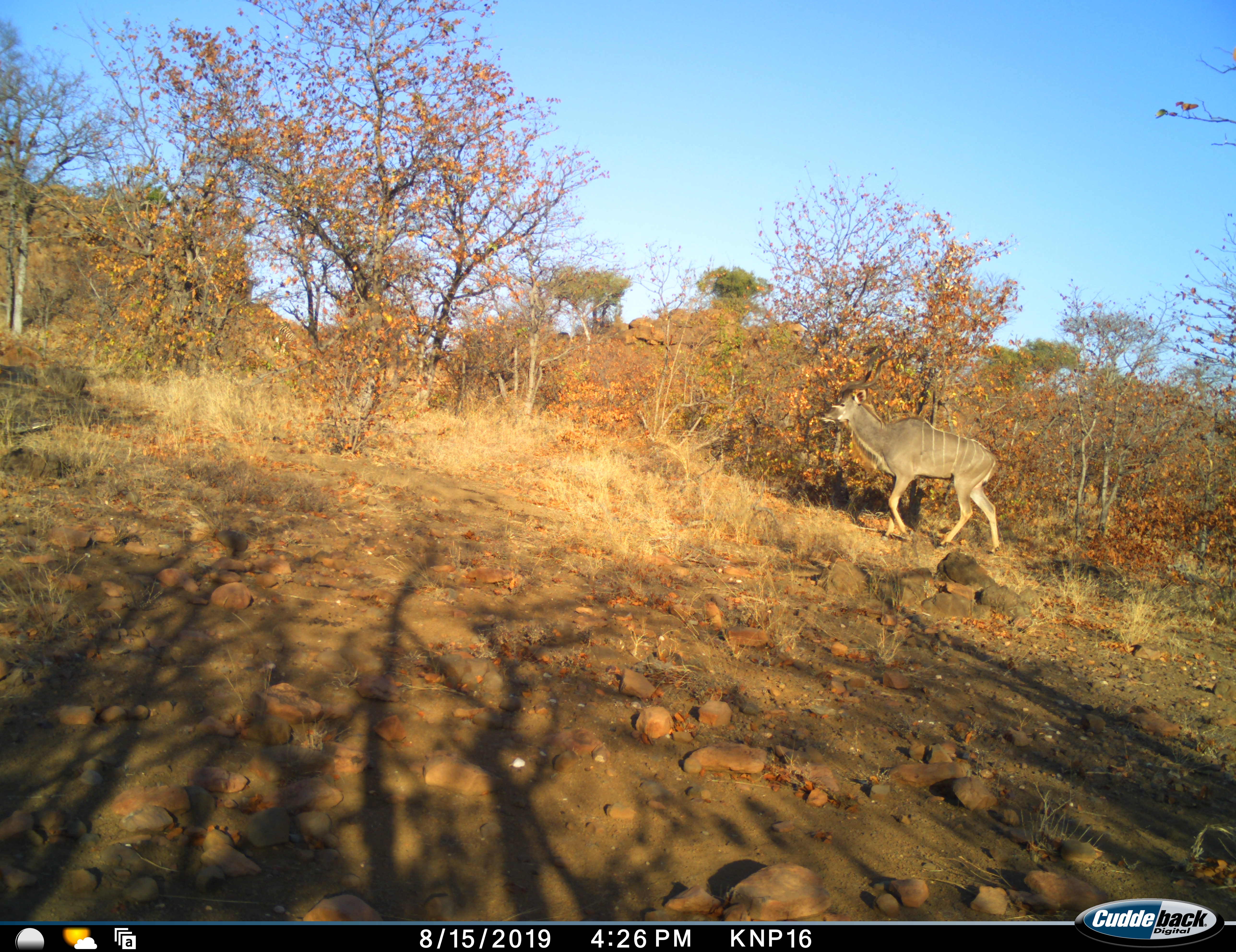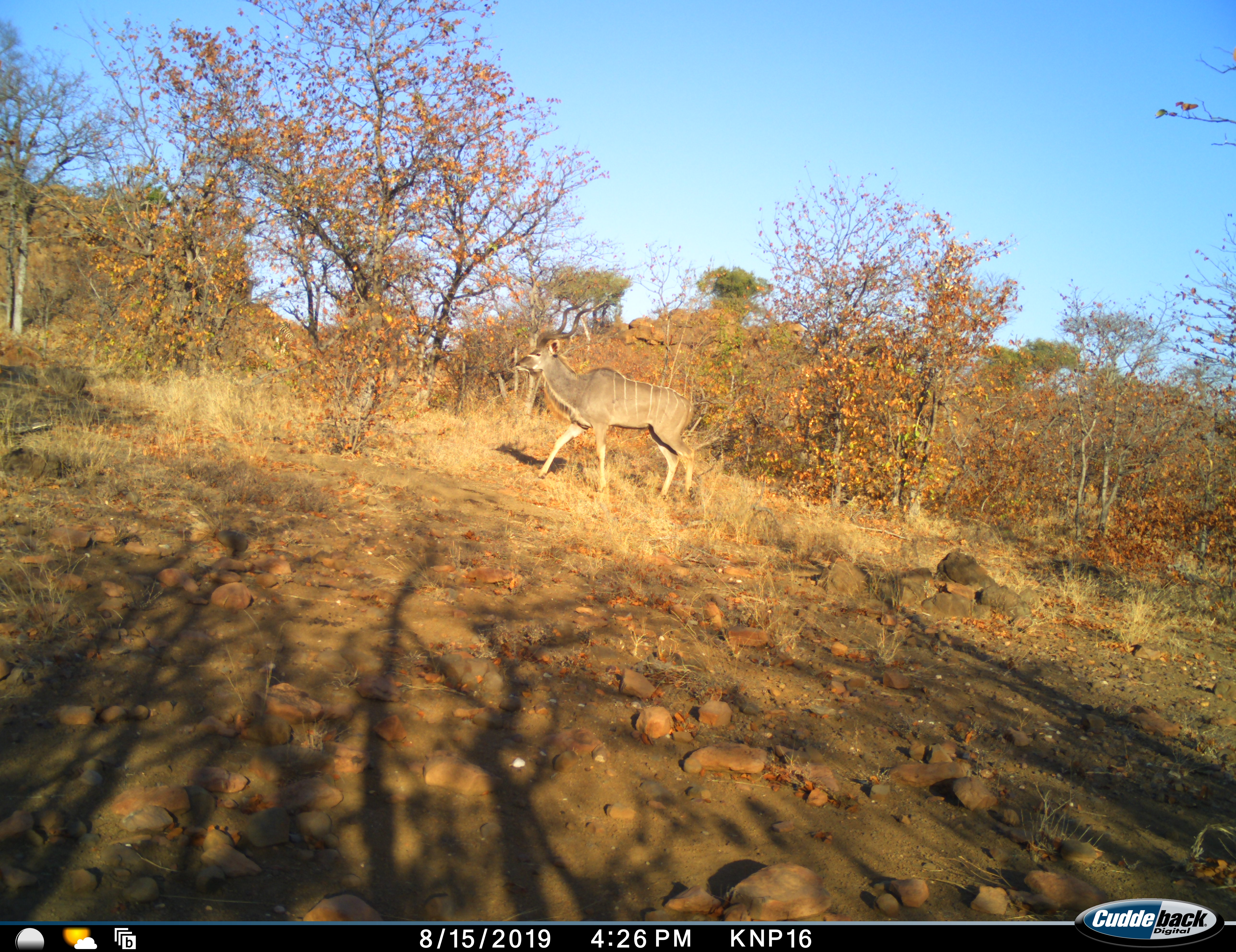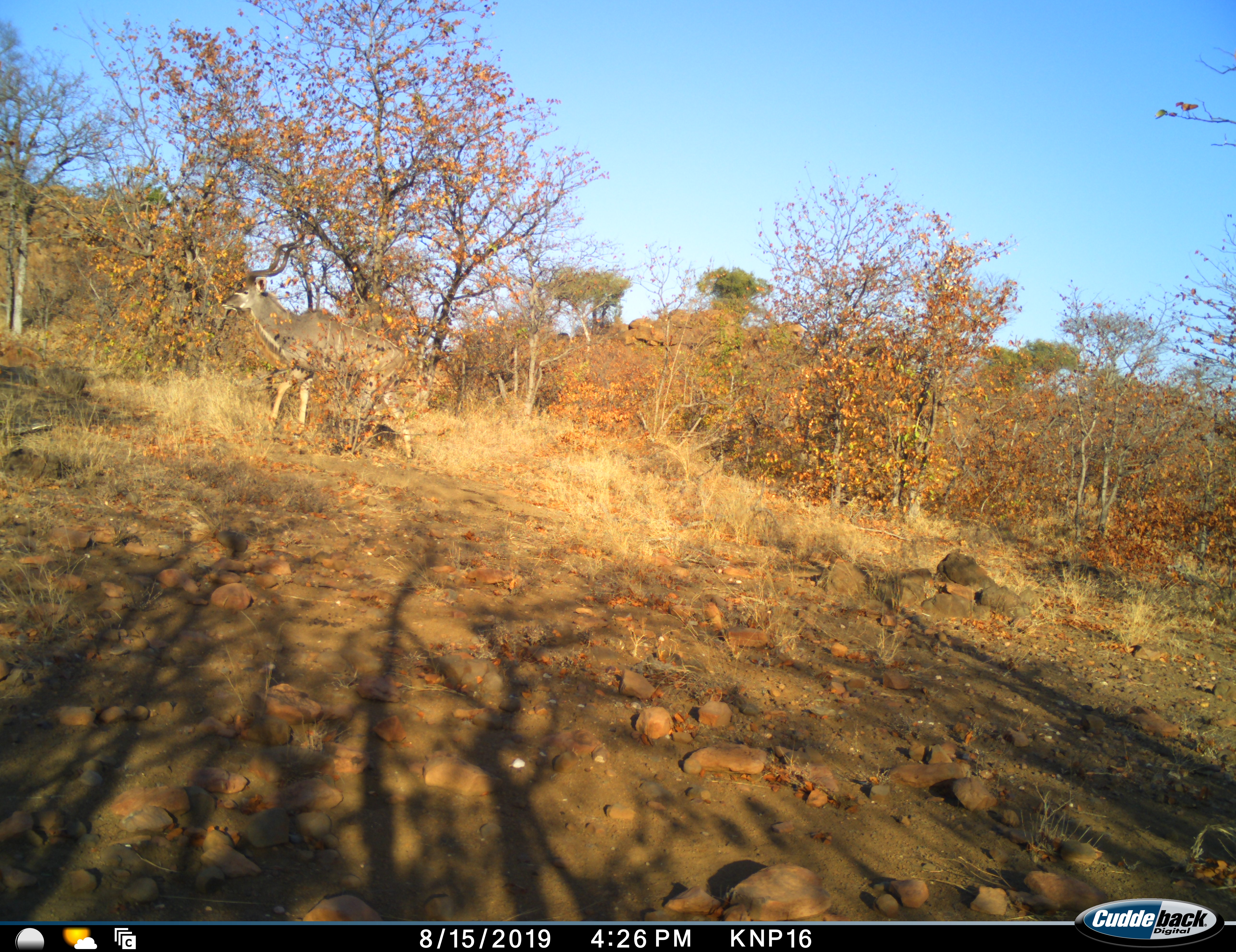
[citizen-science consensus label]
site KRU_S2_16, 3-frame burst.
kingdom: Animalia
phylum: Chordata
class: Mammalia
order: Artiodactyla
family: Bovidae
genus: Tragelaphus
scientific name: Tragelaphus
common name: kudu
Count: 1.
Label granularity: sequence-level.